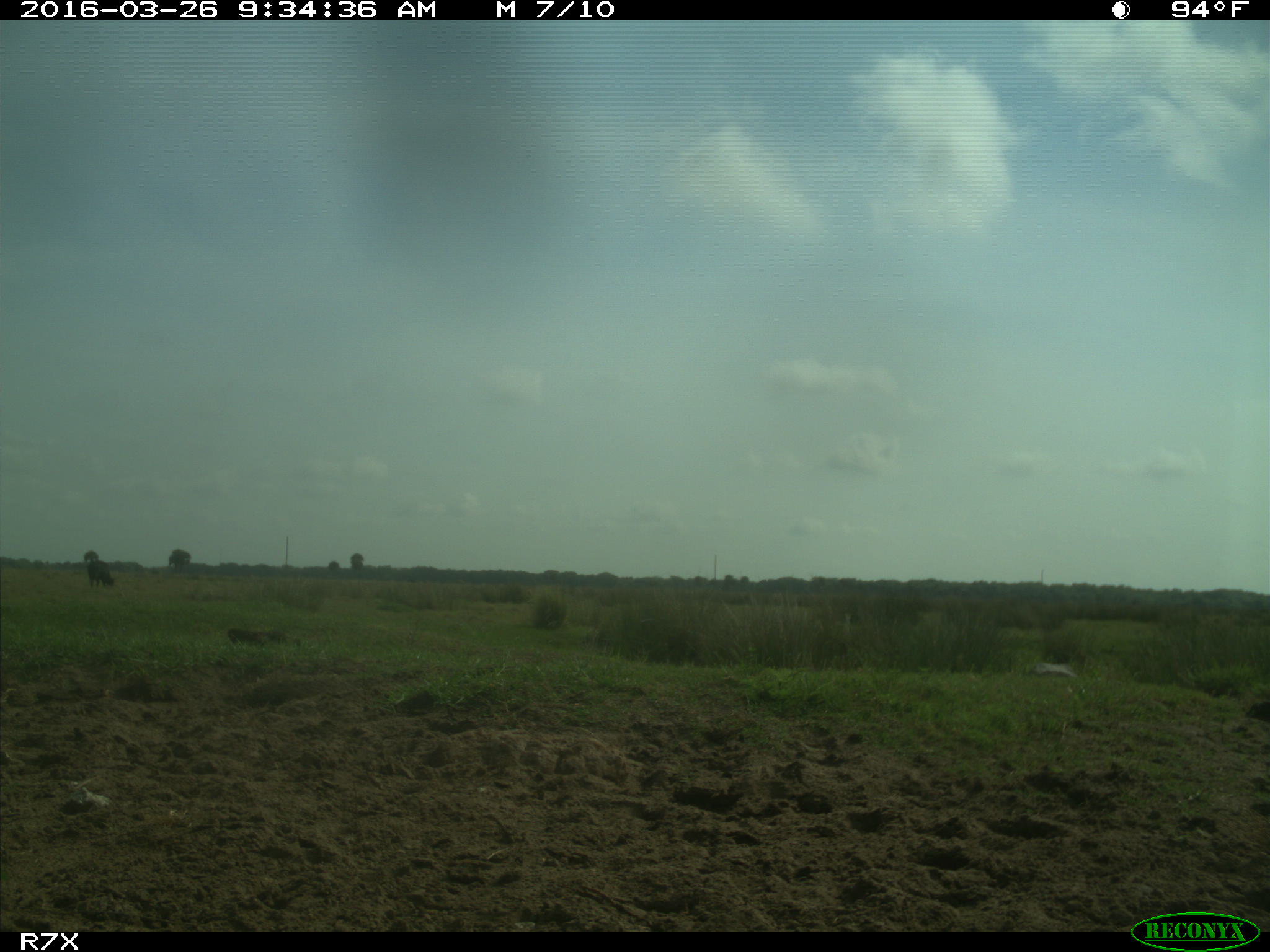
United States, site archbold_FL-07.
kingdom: Animalia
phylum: Chordata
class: Mammalia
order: Artiodactyla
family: Bovidae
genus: Bos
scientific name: Bos taurus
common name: domestic cow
Bos taurus (domestic cow).